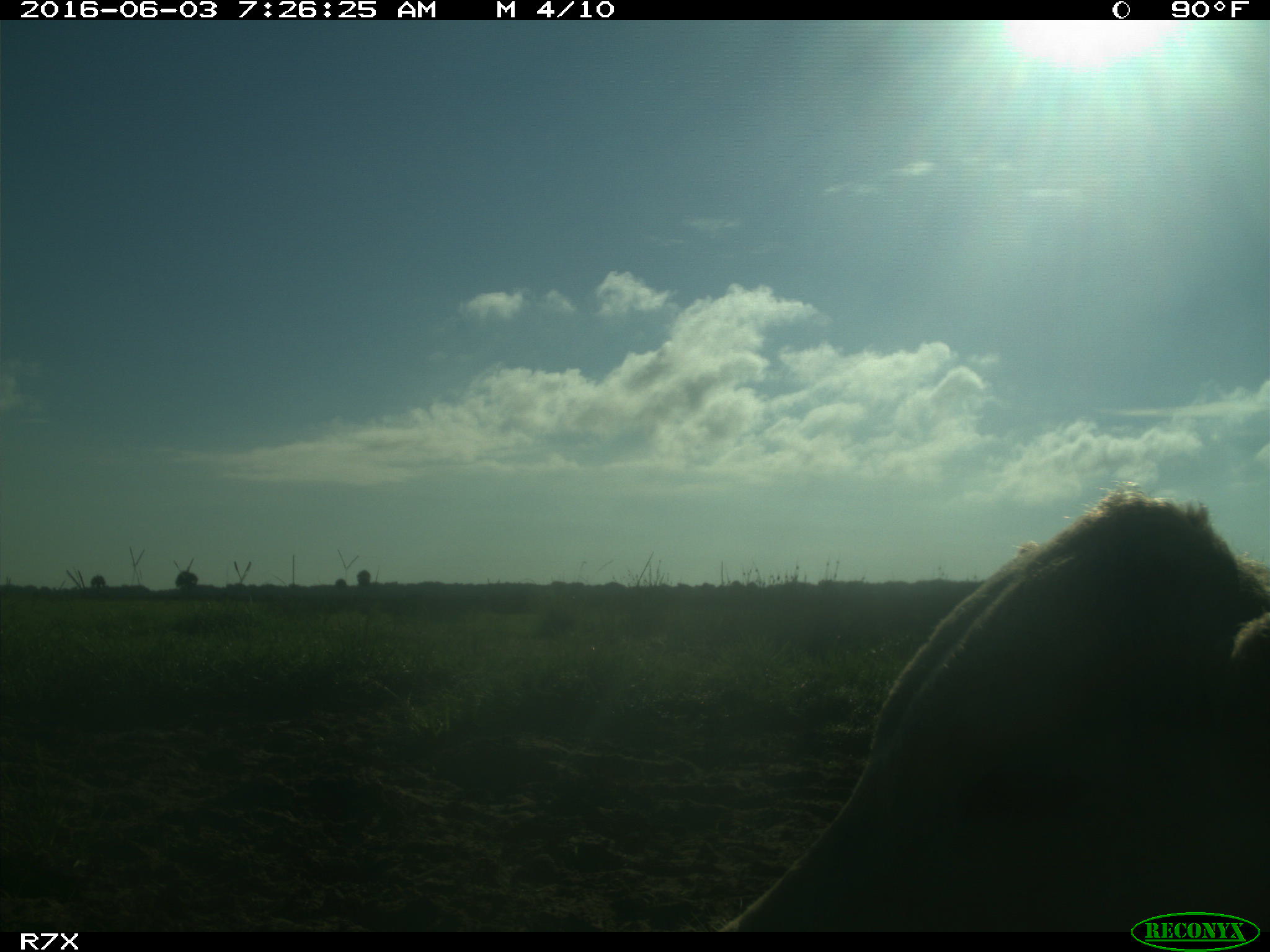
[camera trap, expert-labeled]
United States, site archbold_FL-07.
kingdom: Animalia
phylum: Chordata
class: Mammalia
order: Artiodactyla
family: Bovidae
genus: Bos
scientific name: Bos taurus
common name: domestic cow